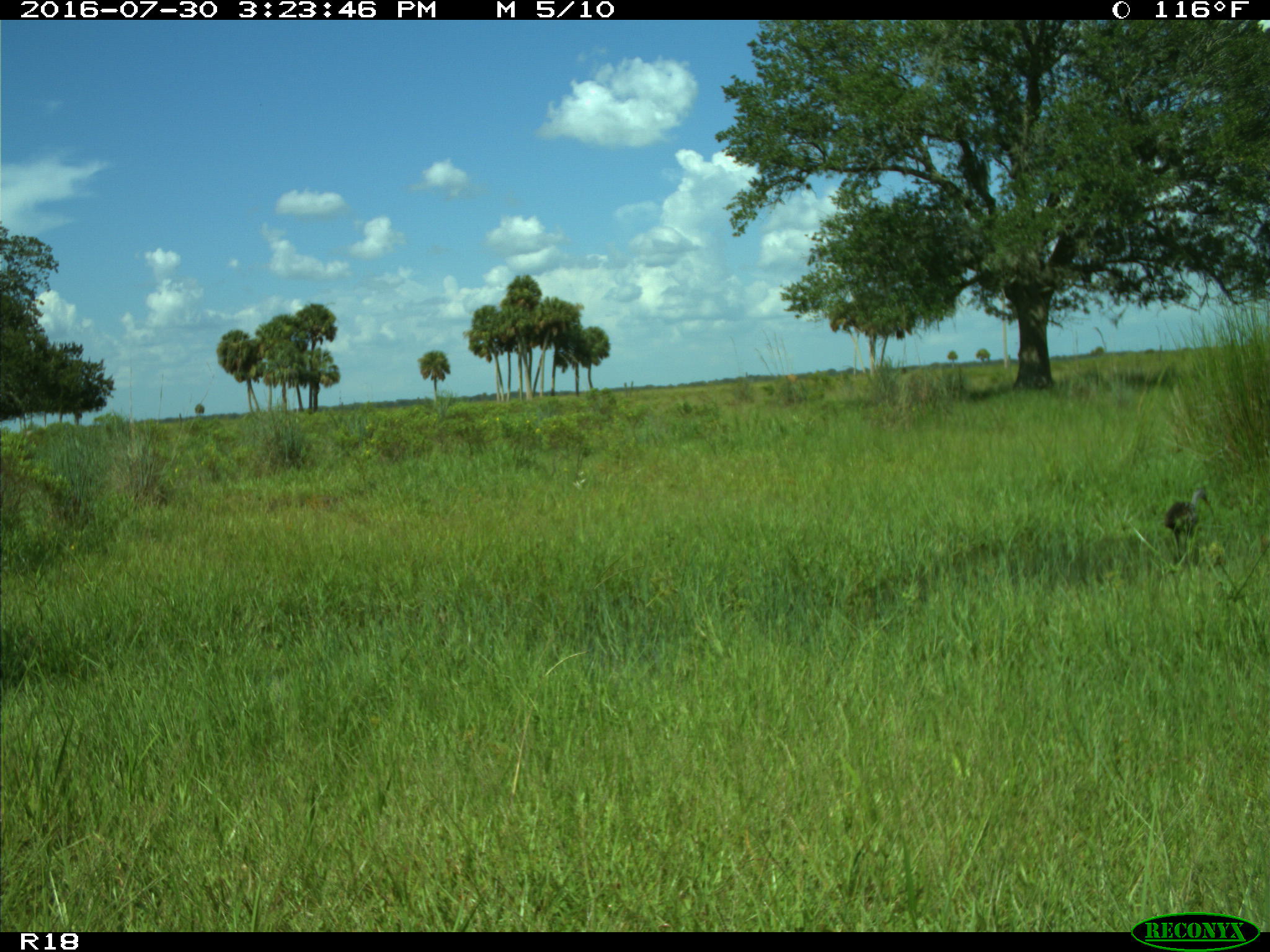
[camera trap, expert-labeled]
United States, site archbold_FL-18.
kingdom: Animalia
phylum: Chordata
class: Aves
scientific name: Aves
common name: birds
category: unidentified bird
Unidentified bird (birds) (Aves).